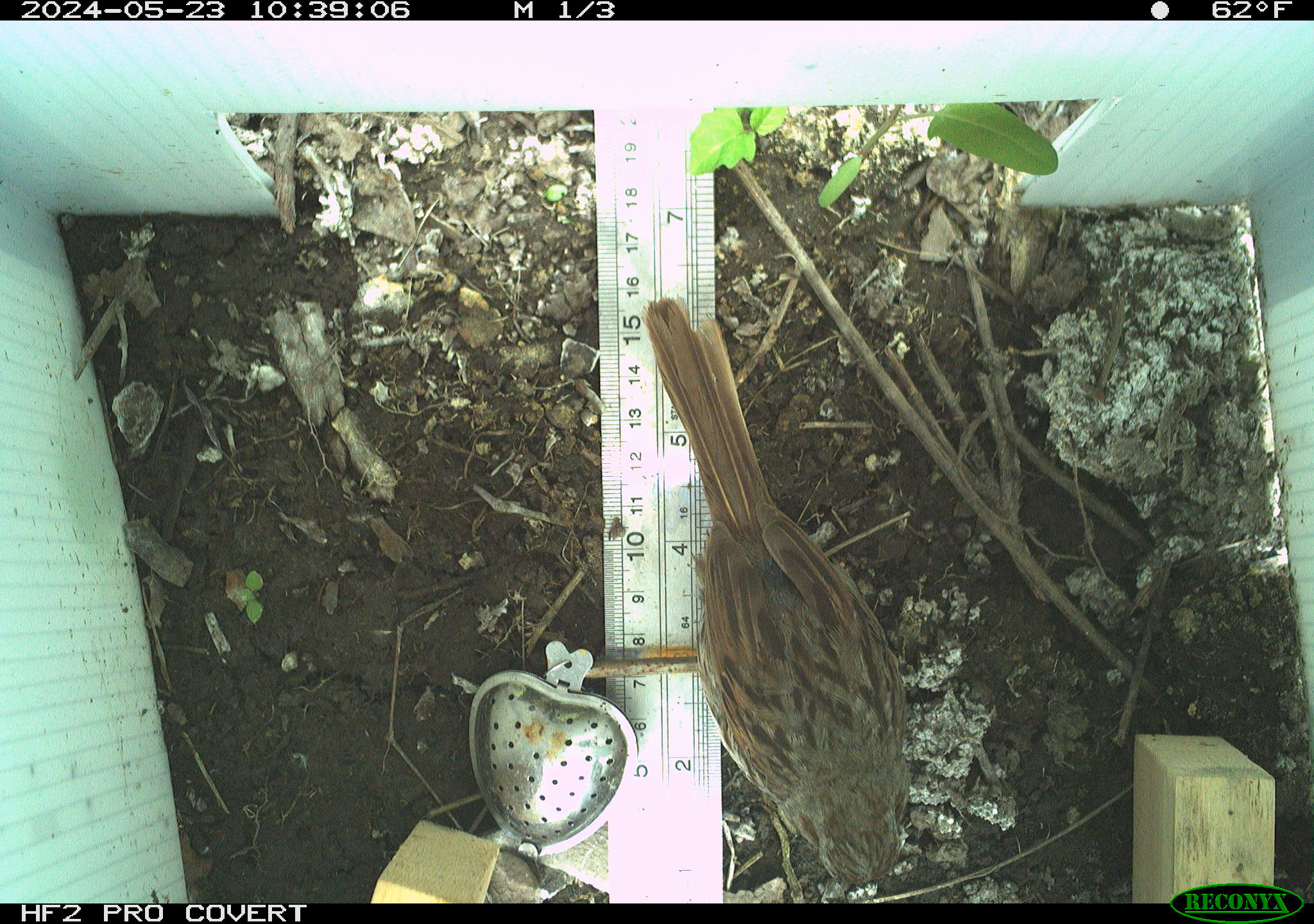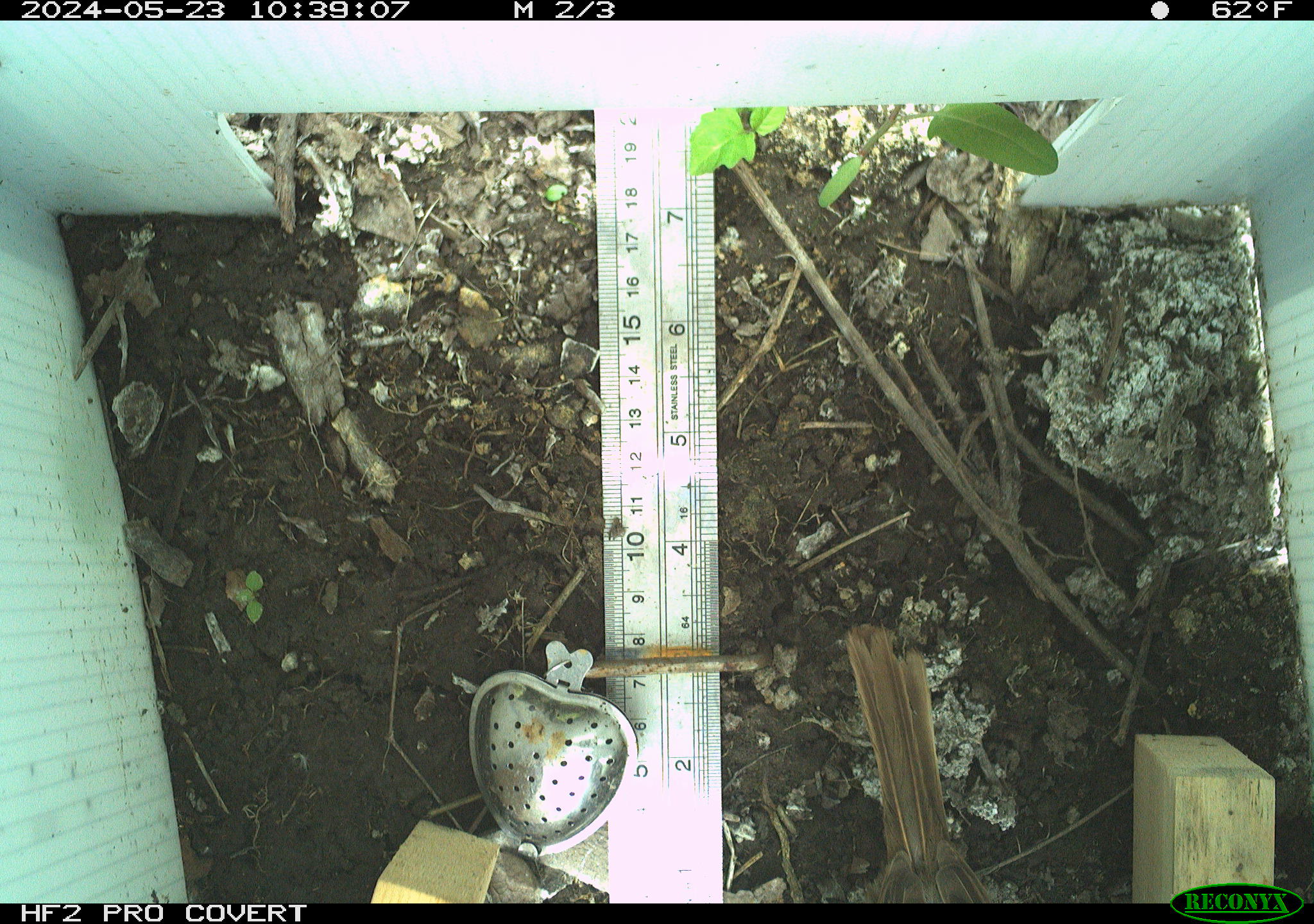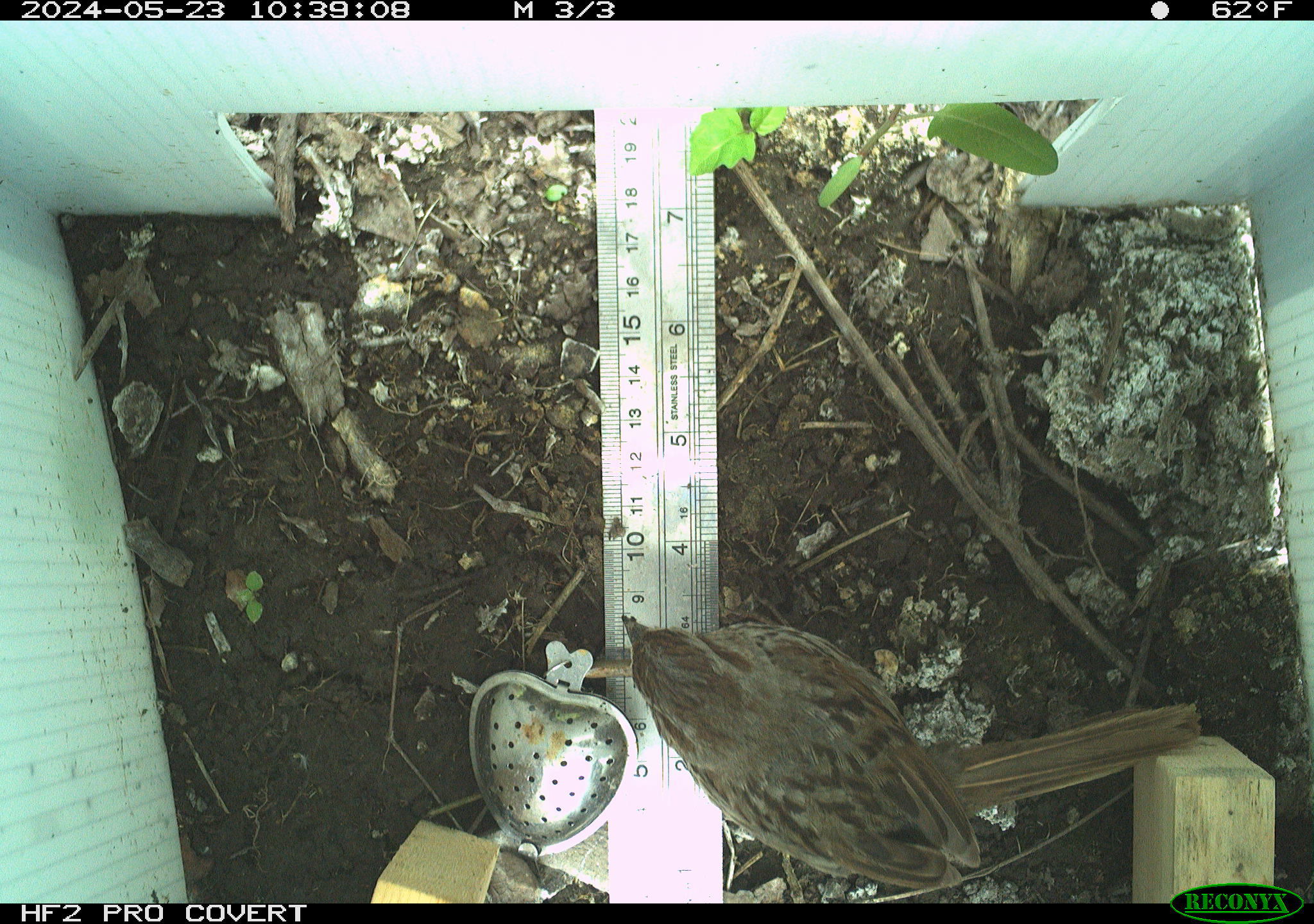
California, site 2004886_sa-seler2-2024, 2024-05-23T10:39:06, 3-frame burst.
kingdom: Animalia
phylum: Chordata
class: Aves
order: Passeriformes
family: Passerellidae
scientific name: Passerellidae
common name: new world sparrows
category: passerellidae family